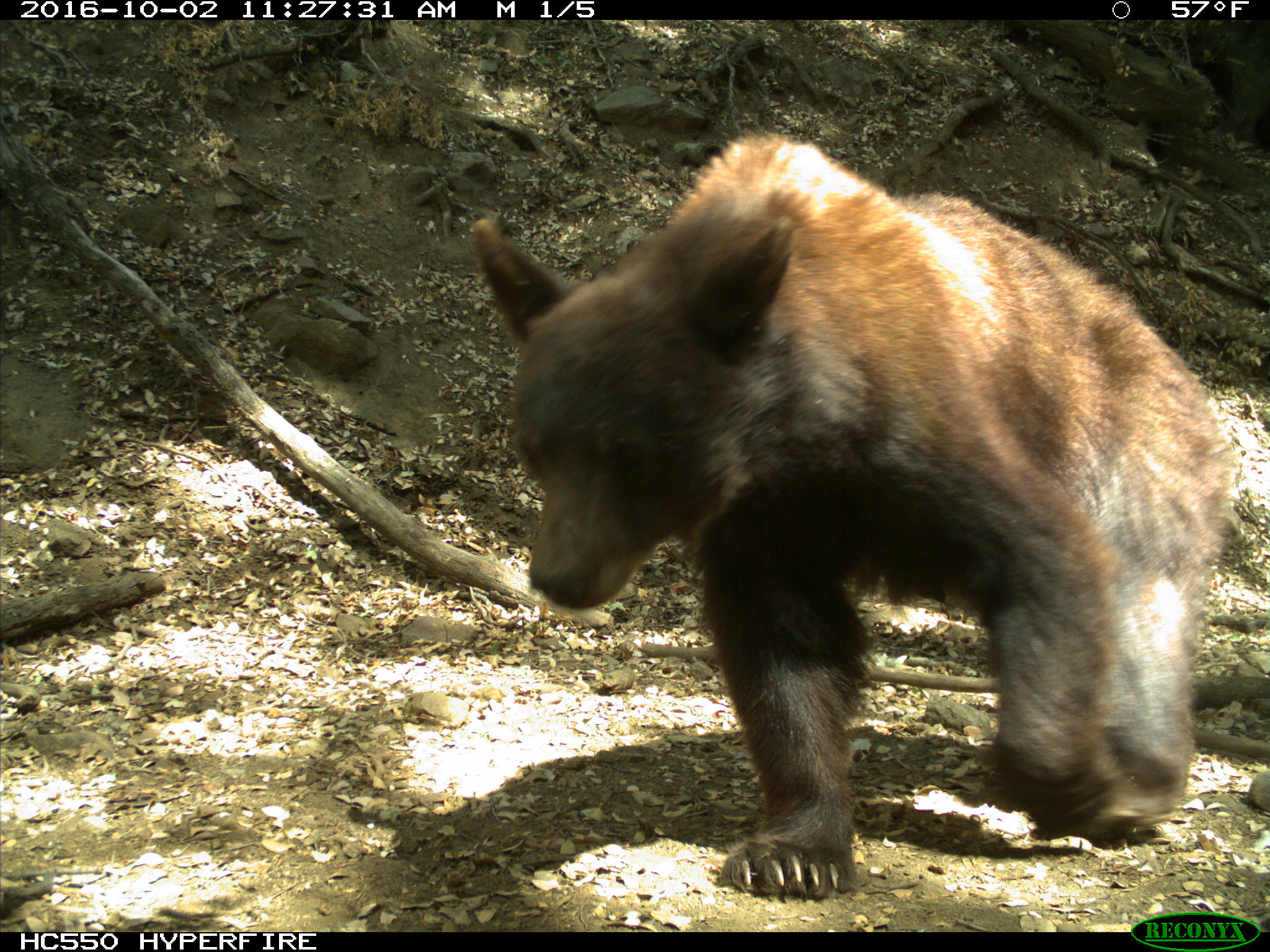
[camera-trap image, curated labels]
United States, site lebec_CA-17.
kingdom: Animalia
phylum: Chordata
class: Mammalia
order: Carnivora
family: Ursidae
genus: Ursus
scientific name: Ursus americanus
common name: american black bear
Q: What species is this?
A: Ursus americanus (american black bear).